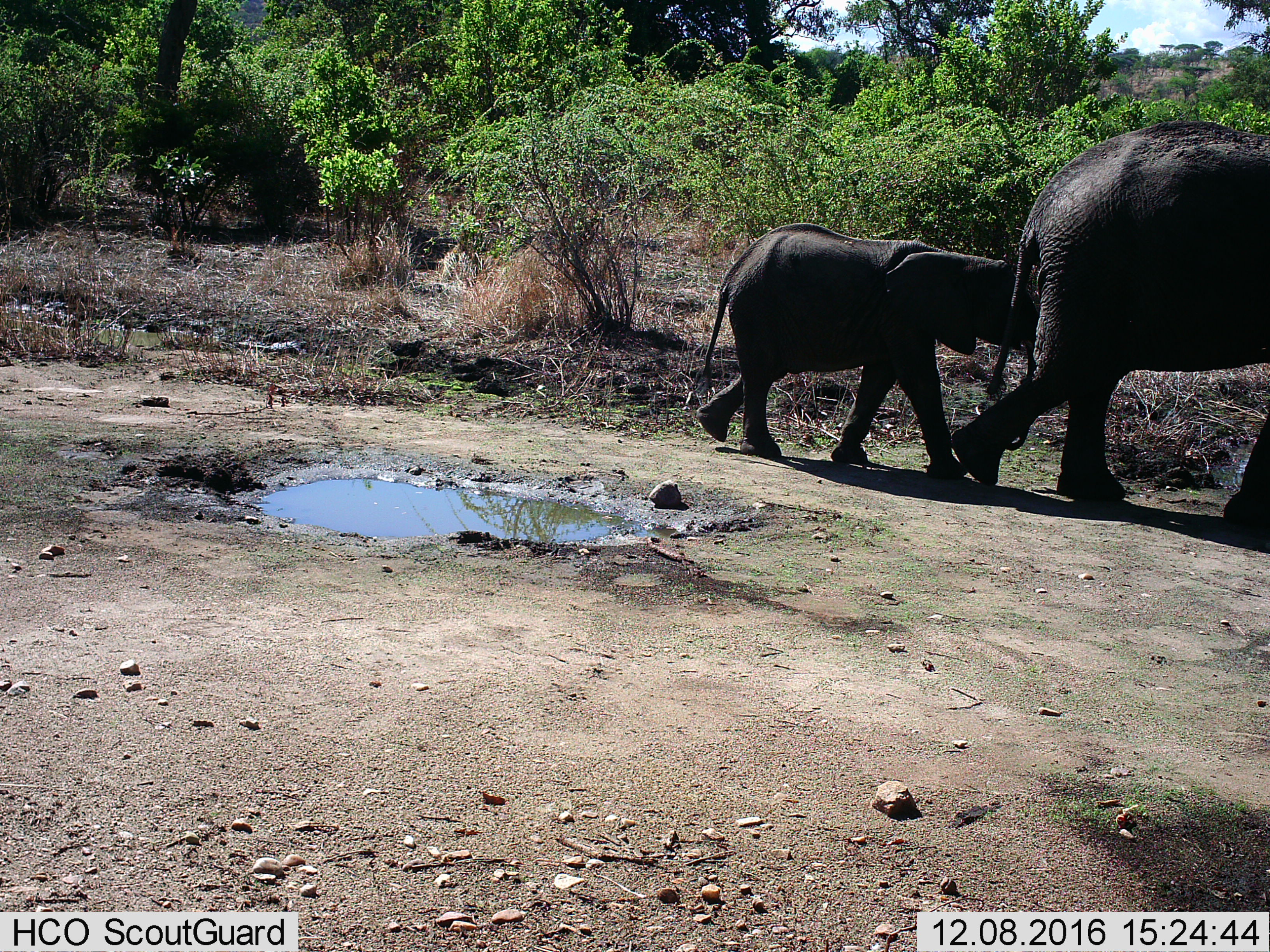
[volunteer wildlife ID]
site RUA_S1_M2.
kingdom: Animalia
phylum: Chordata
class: Mammalia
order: Proboscidea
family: Elephantidae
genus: Loxodonta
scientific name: Loxodonta africana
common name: african bush elephant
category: elephant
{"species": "elephant (african bush elephant) (Loxodonta africana)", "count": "2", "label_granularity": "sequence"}